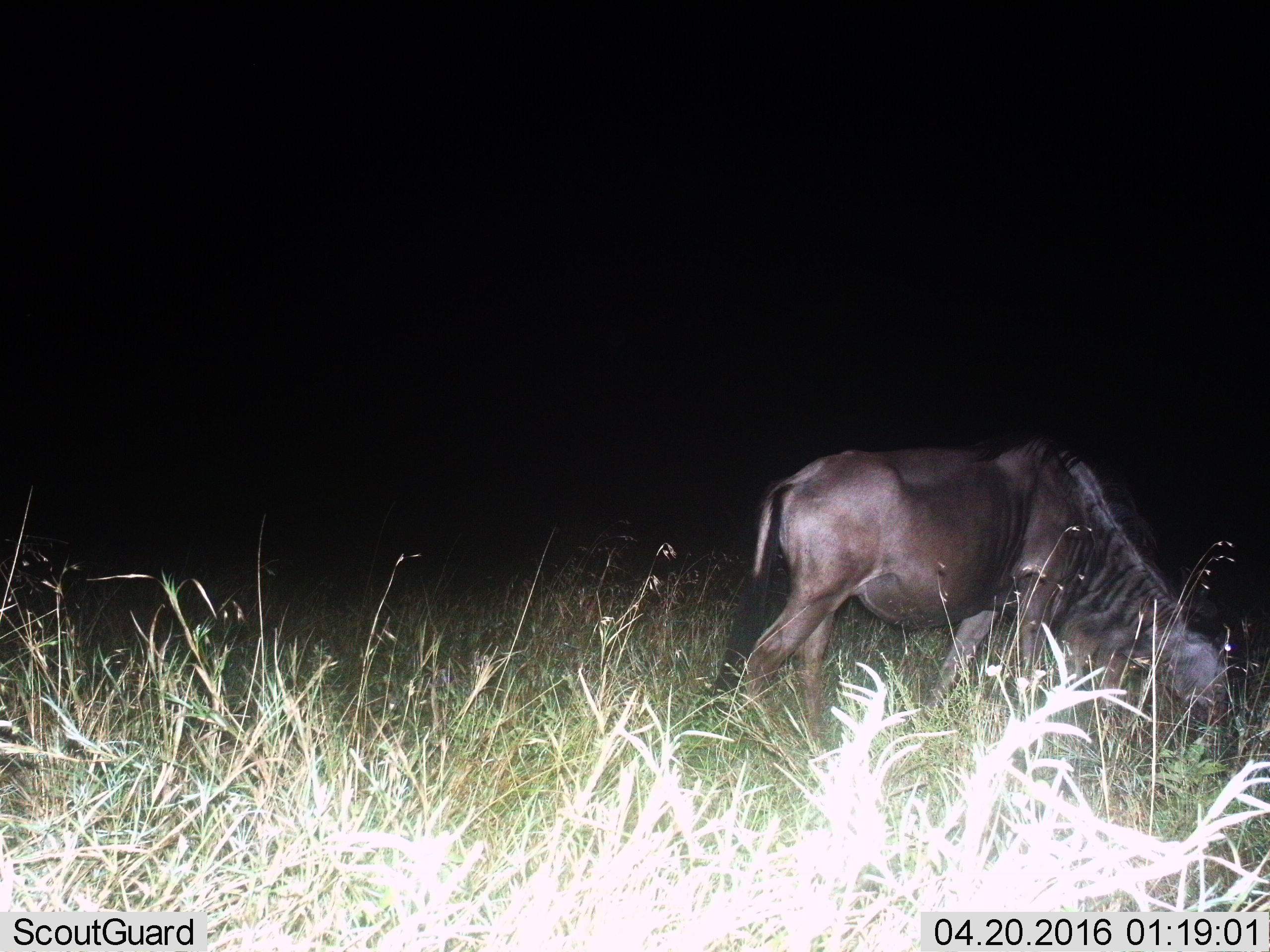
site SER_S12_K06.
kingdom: Animalia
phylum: Chordata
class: Mammalia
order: Artiodactyla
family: Bovidae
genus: Connochaetes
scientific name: Connochaetes taurinus taurinus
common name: blue wildebeest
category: wildebeestblue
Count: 1.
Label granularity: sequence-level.